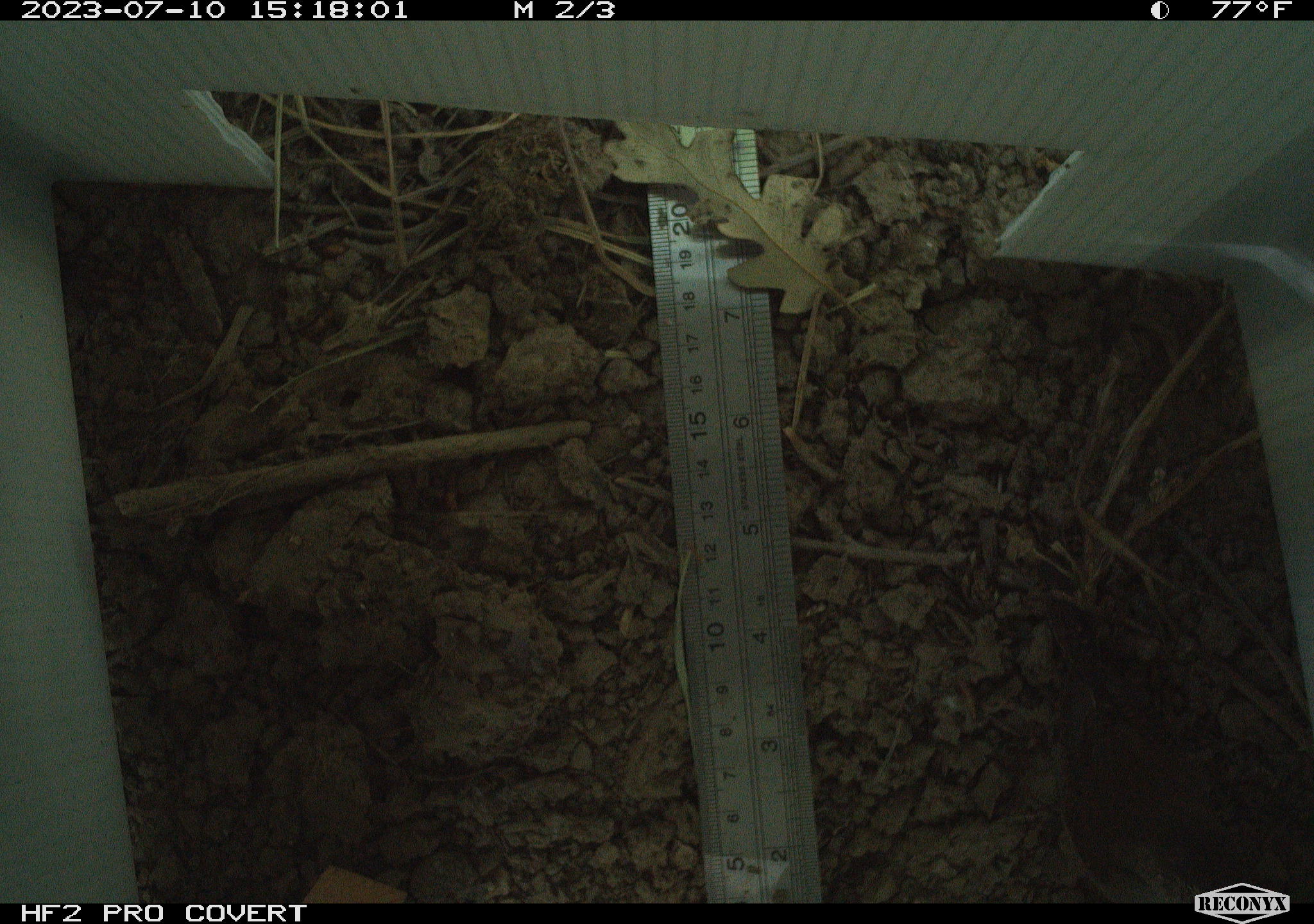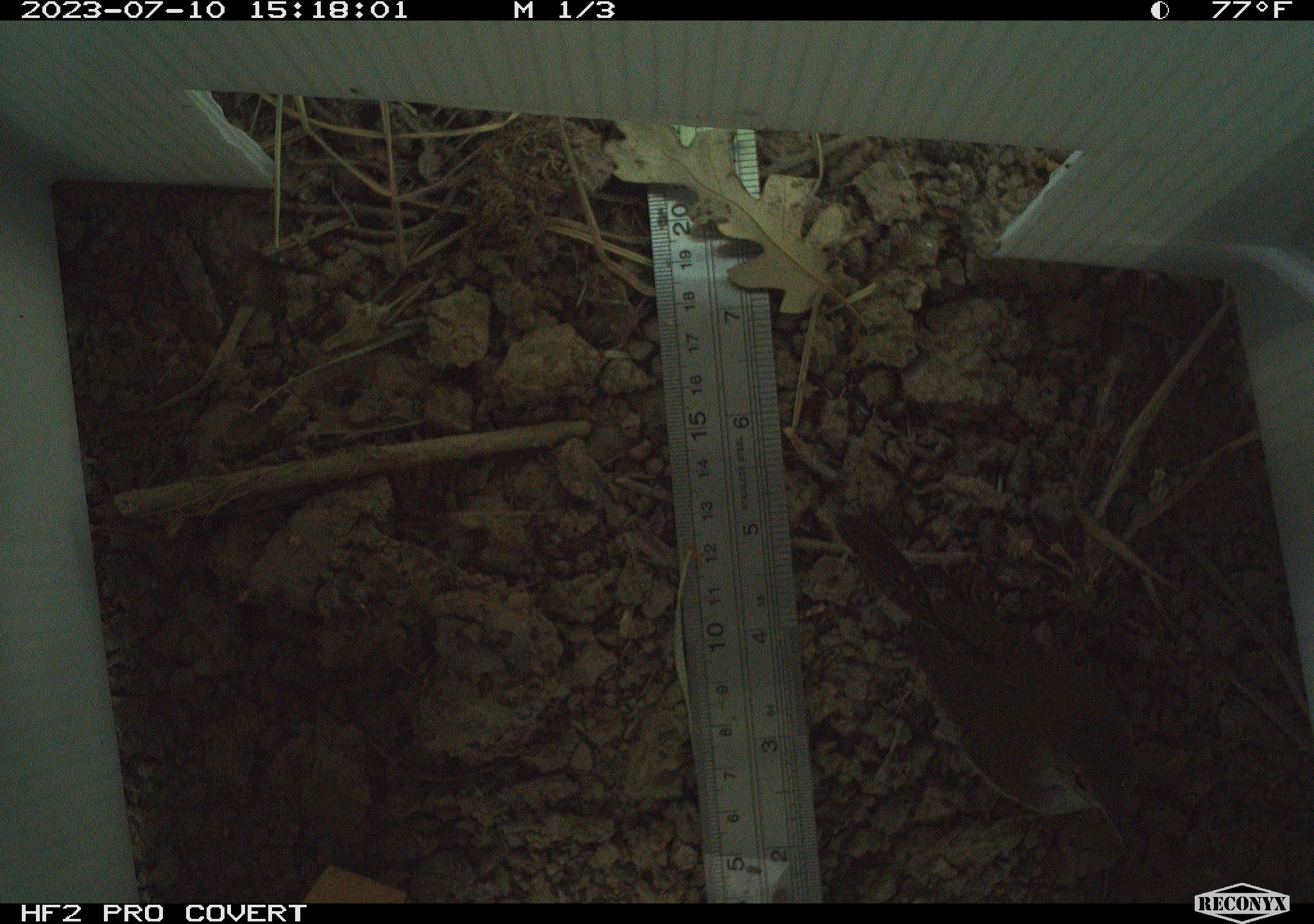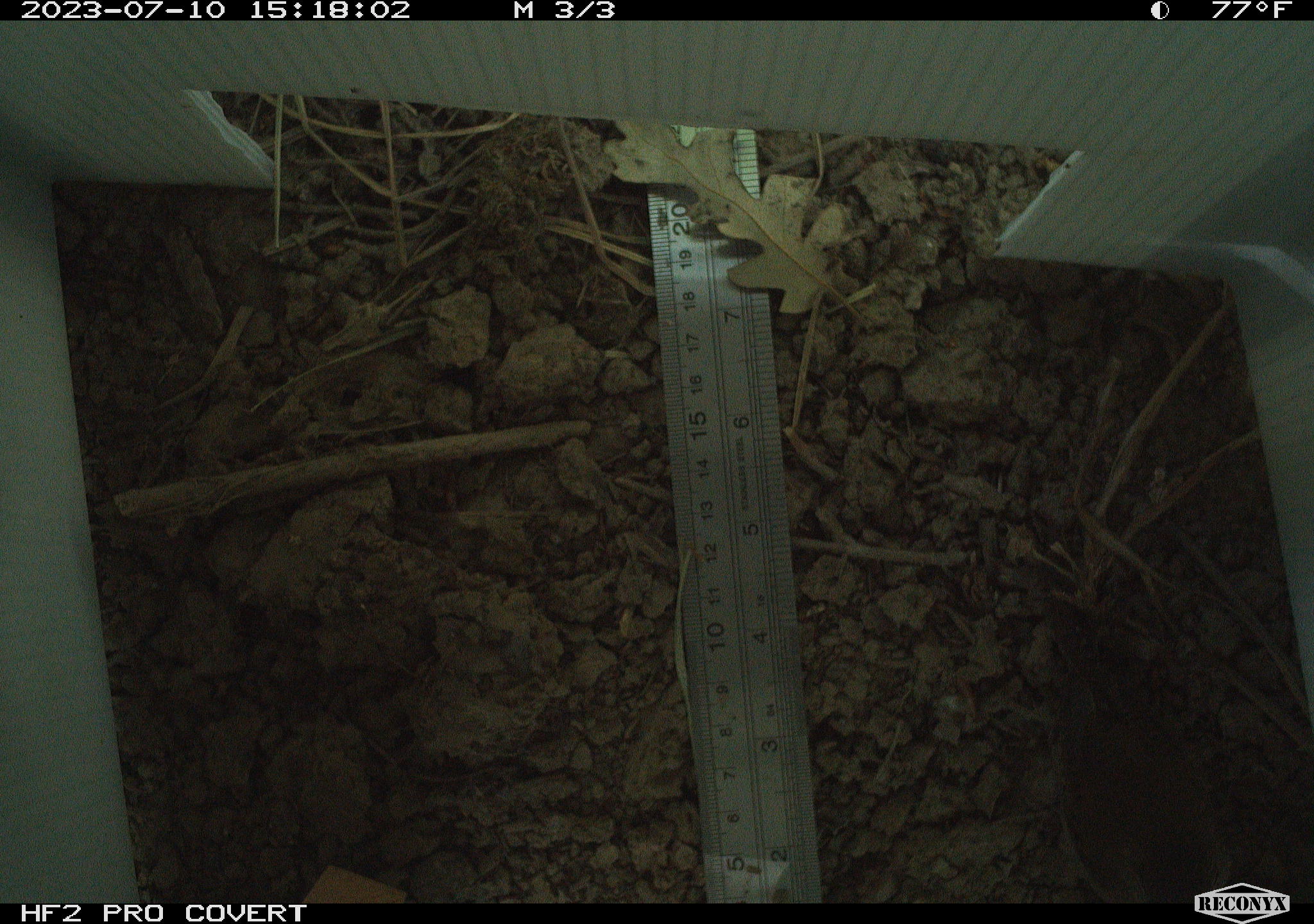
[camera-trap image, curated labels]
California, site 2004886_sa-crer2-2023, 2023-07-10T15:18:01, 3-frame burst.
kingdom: Animalia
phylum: Chordata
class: Aves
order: Passeriformes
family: Troglodytidae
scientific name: Troglodytidae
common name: wren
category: troglodytidae family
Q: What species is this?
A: Troglodytidae family (wren) (Troglodytidae).